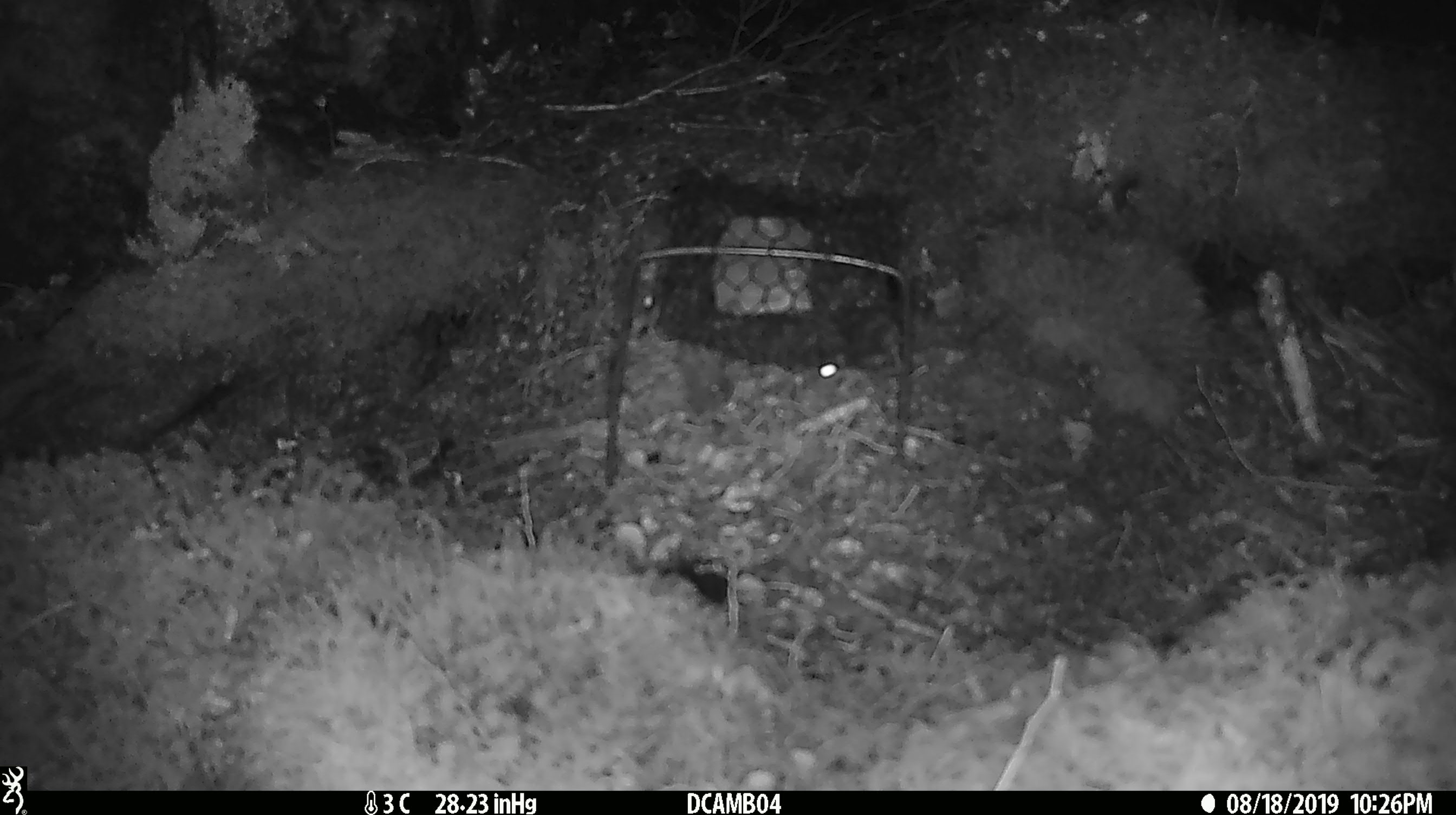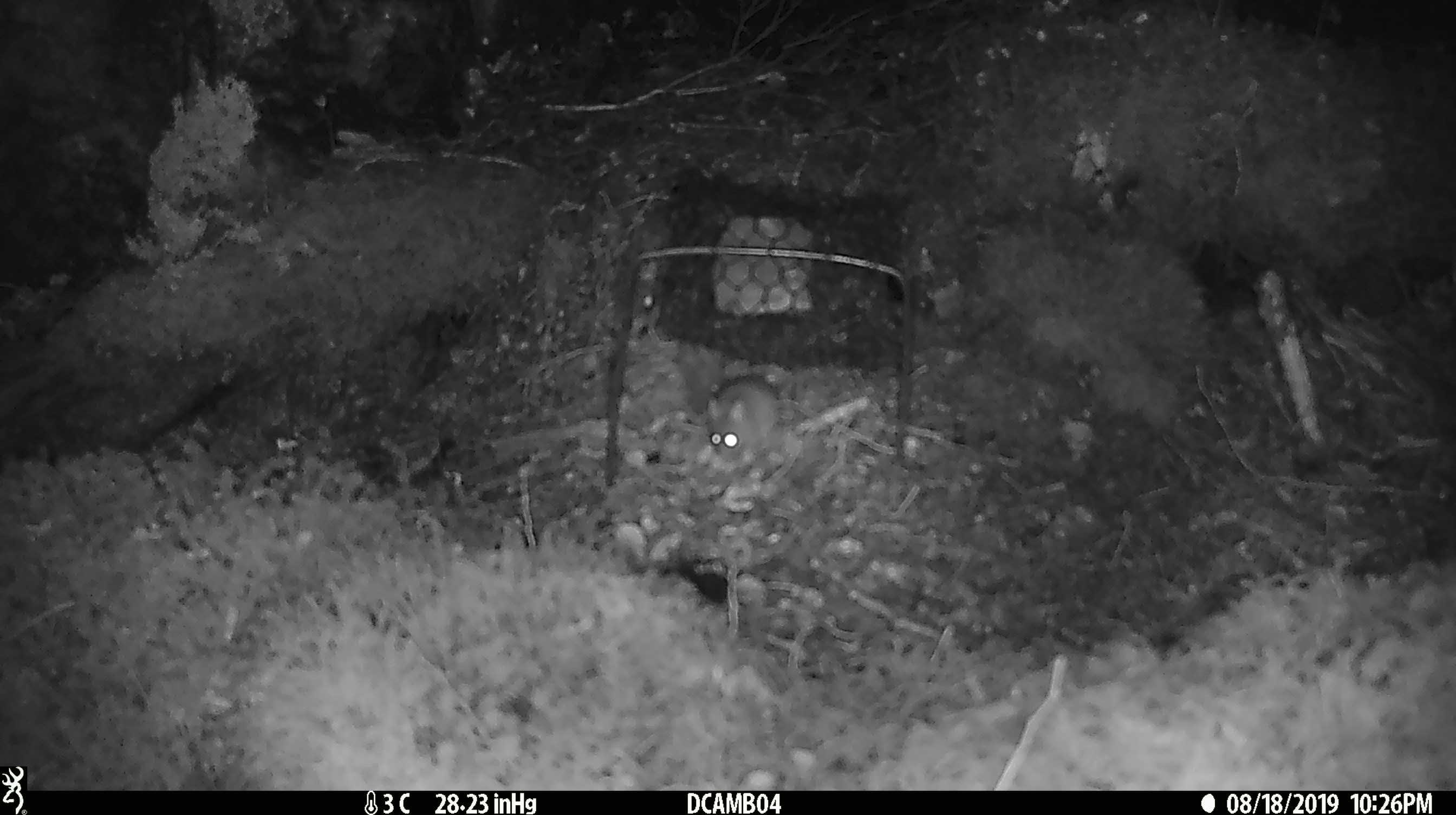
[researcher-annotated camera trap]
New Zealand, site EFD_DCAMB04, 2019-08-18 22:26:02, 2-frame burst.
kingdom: Animalia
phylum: Chordata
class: Mammalia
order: Rodentia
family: Muridae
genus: Mus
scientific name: Mus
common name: mouse